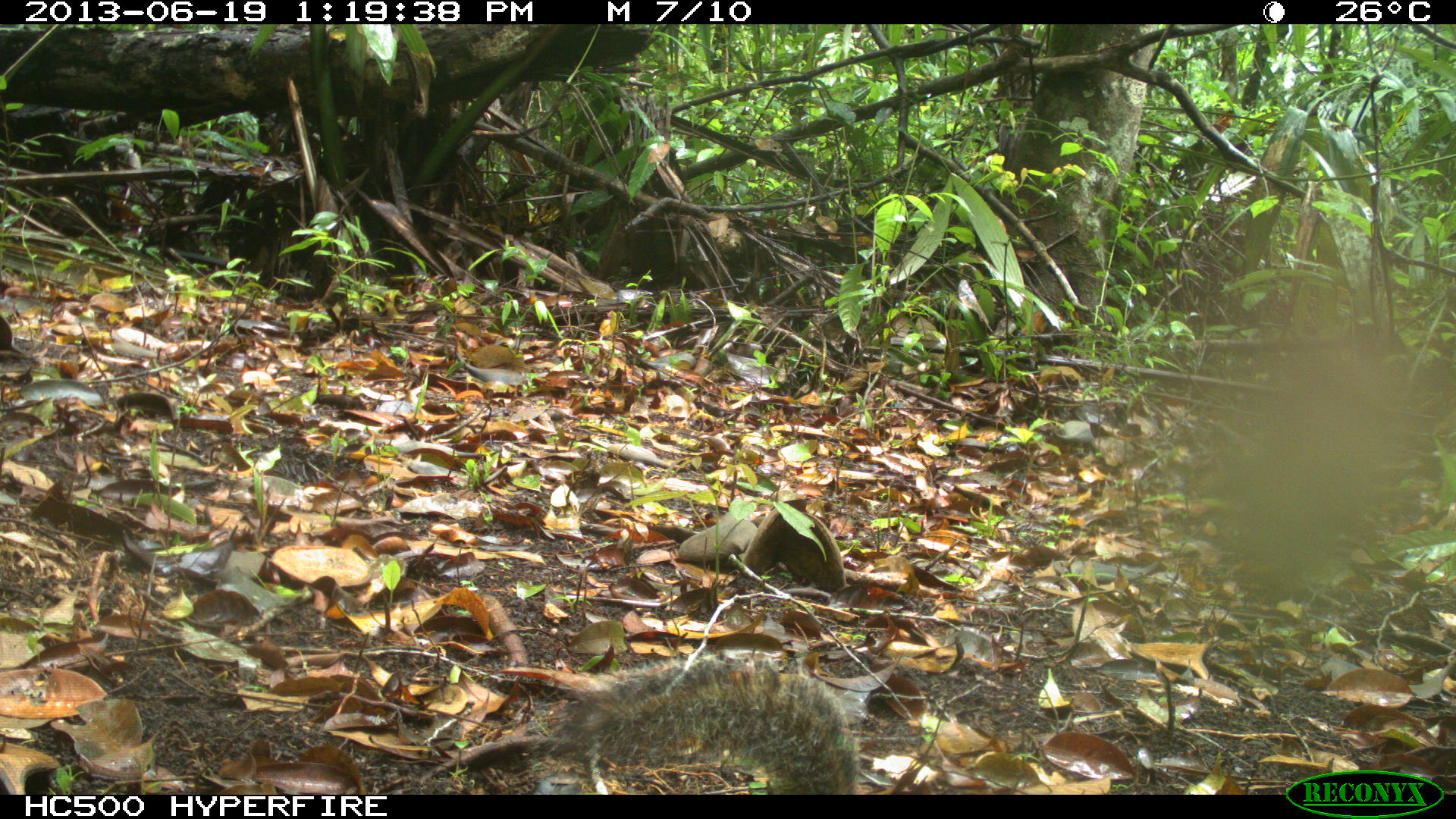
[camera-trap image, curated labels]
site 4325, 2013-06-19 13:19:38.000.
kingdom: Animalia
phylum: Chordata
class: Mammalia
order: Rodentia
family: Sciuridae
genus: Sciurus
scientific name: Sciurus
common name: squirrel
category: sciurus sp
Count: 1.